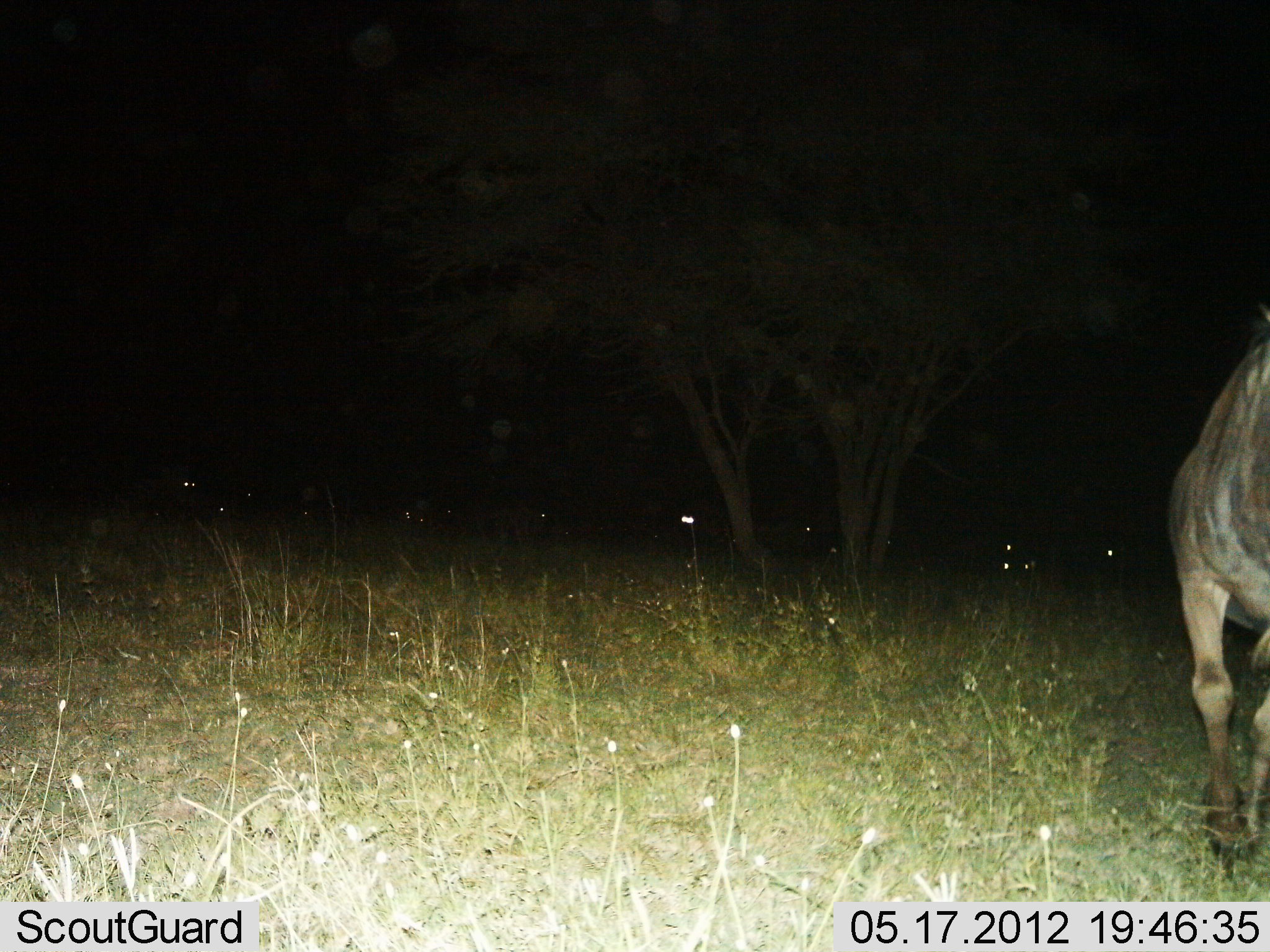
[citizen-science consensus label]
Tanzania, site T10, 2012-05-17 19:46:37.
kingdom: Animalia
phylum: Chordata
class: Mammalia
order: Artiodactyla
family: Bovidae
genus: Connochaetes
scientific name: Connochaetes taurinus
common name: blue wildebeest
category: wildebeest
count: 7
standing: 60%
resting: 0%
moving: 50%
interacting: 0%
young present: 0%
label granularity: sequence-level